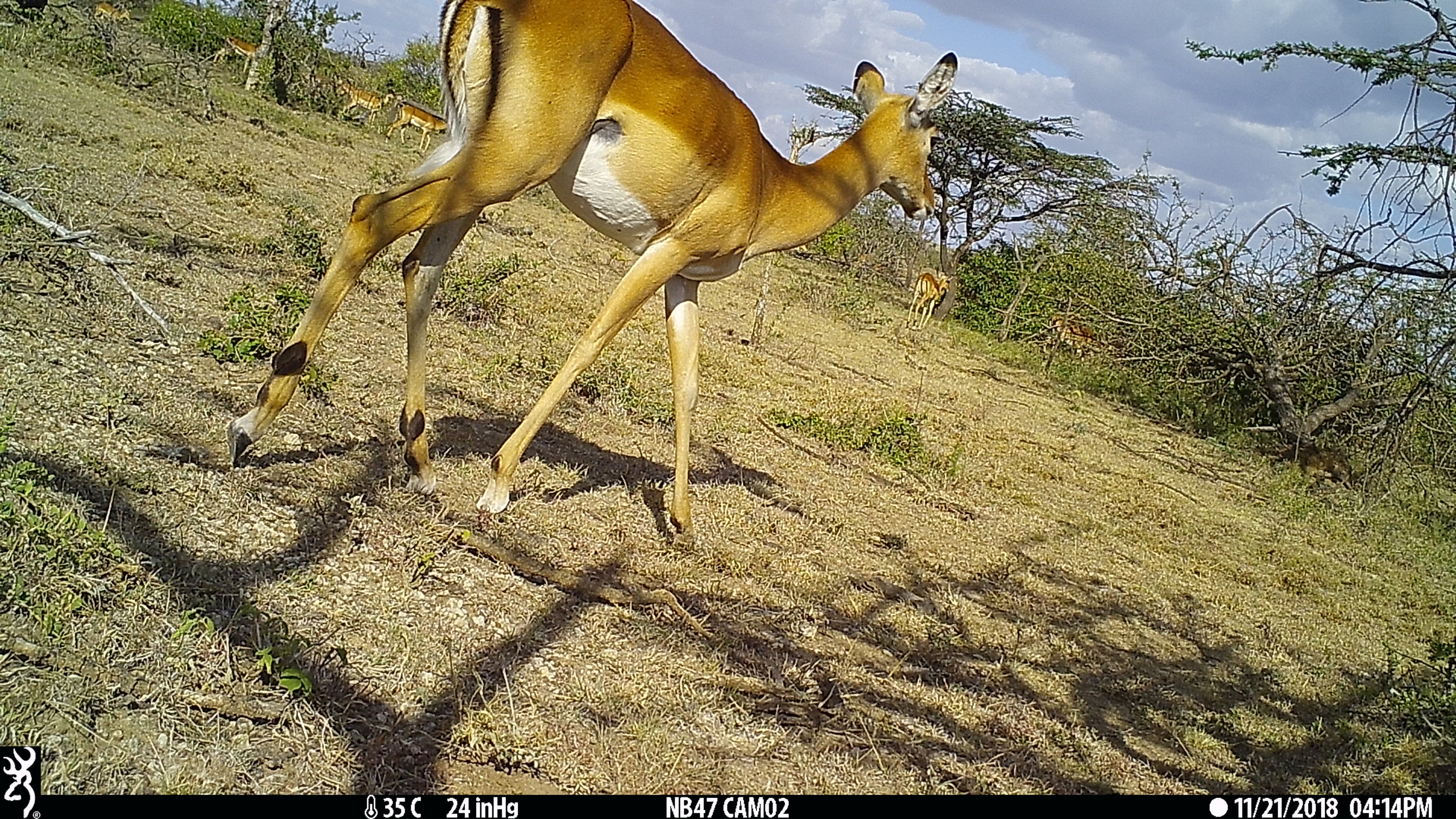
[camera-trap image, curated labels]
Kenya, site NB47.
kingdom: Animalia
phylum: Chordata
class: Mammalia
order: Artiodactyla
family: Bovidae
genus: Aepyceros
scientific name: Aepyceros melampus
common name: impala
Impala (Aepyceros melampus).